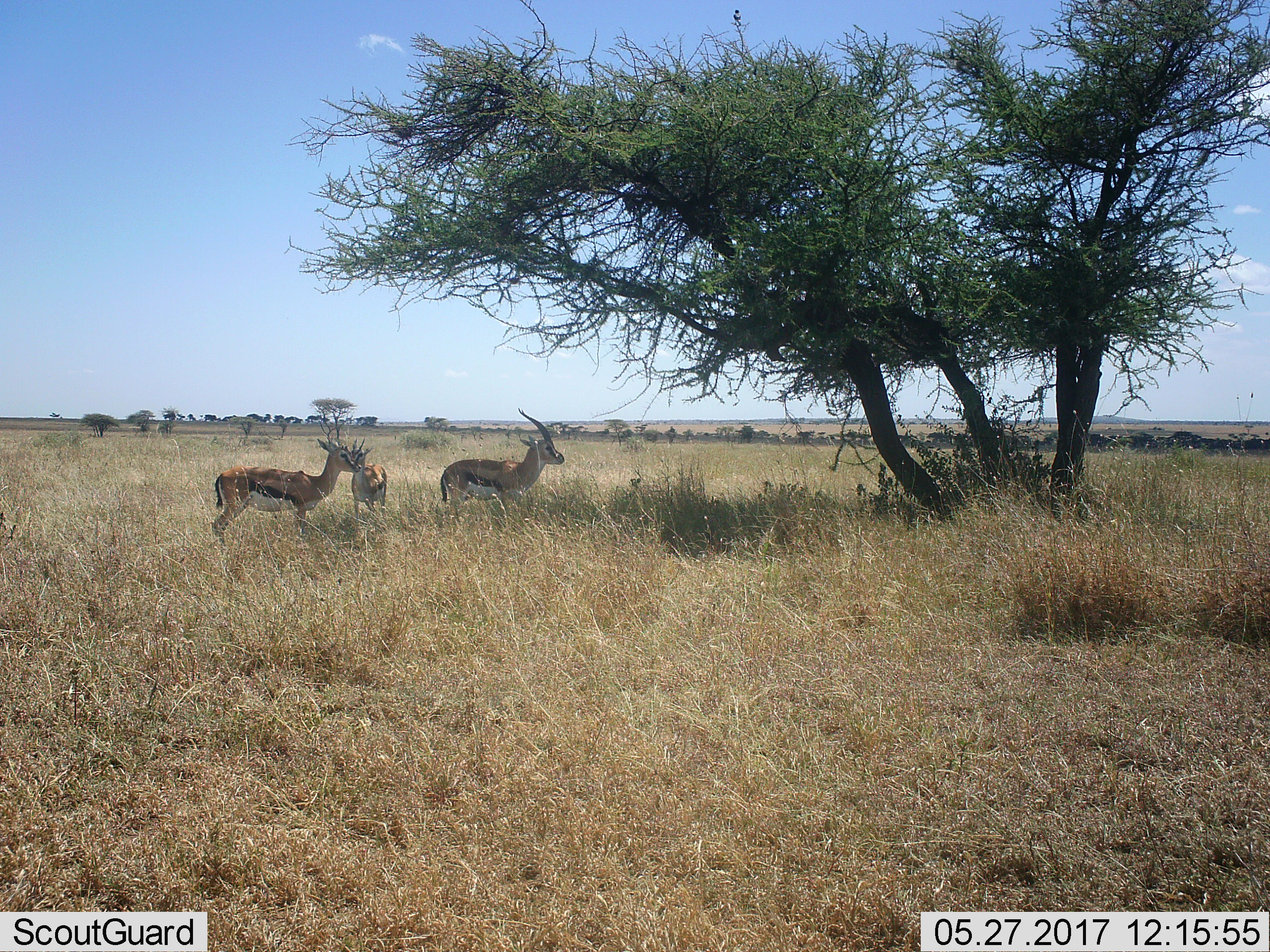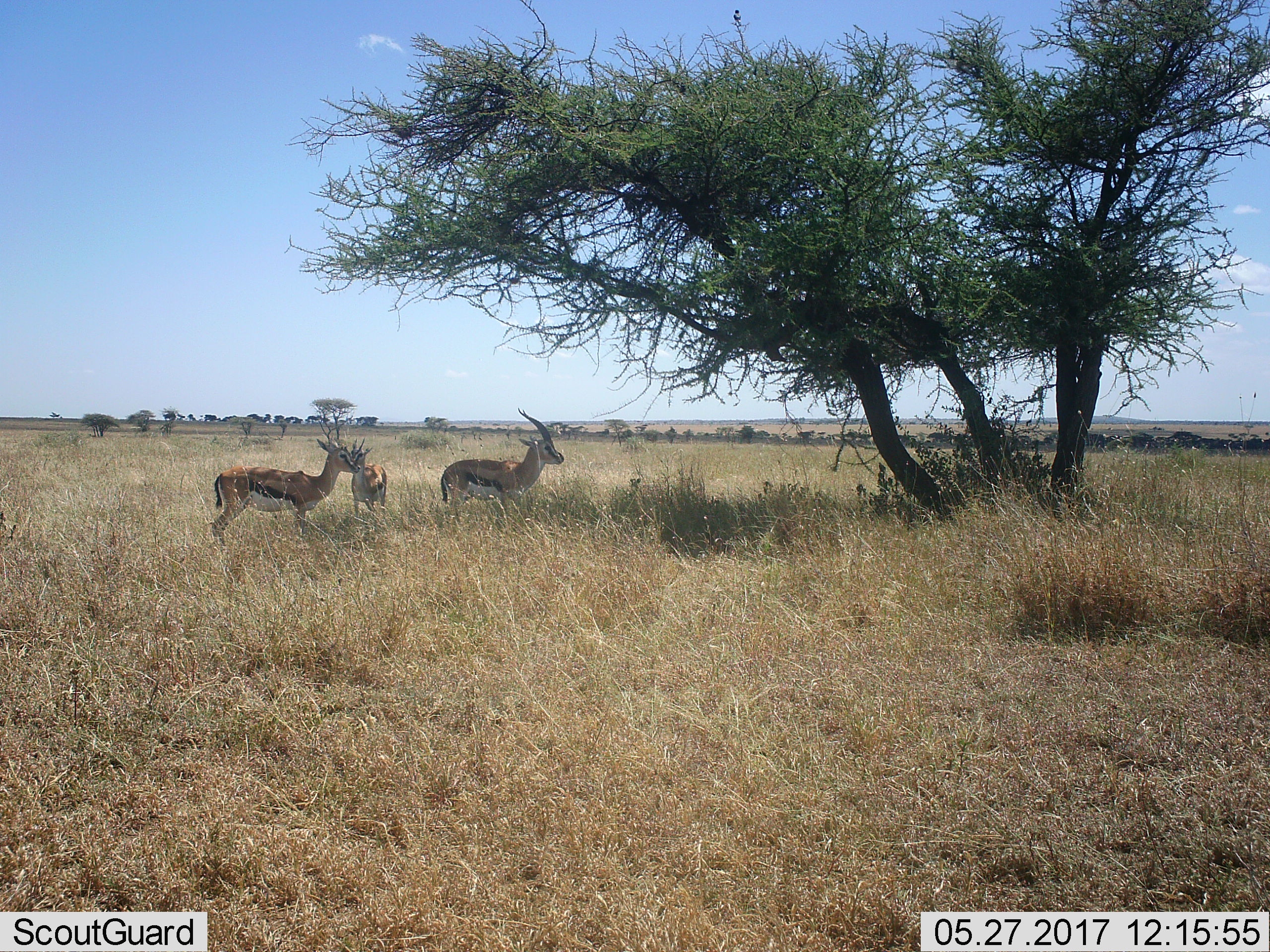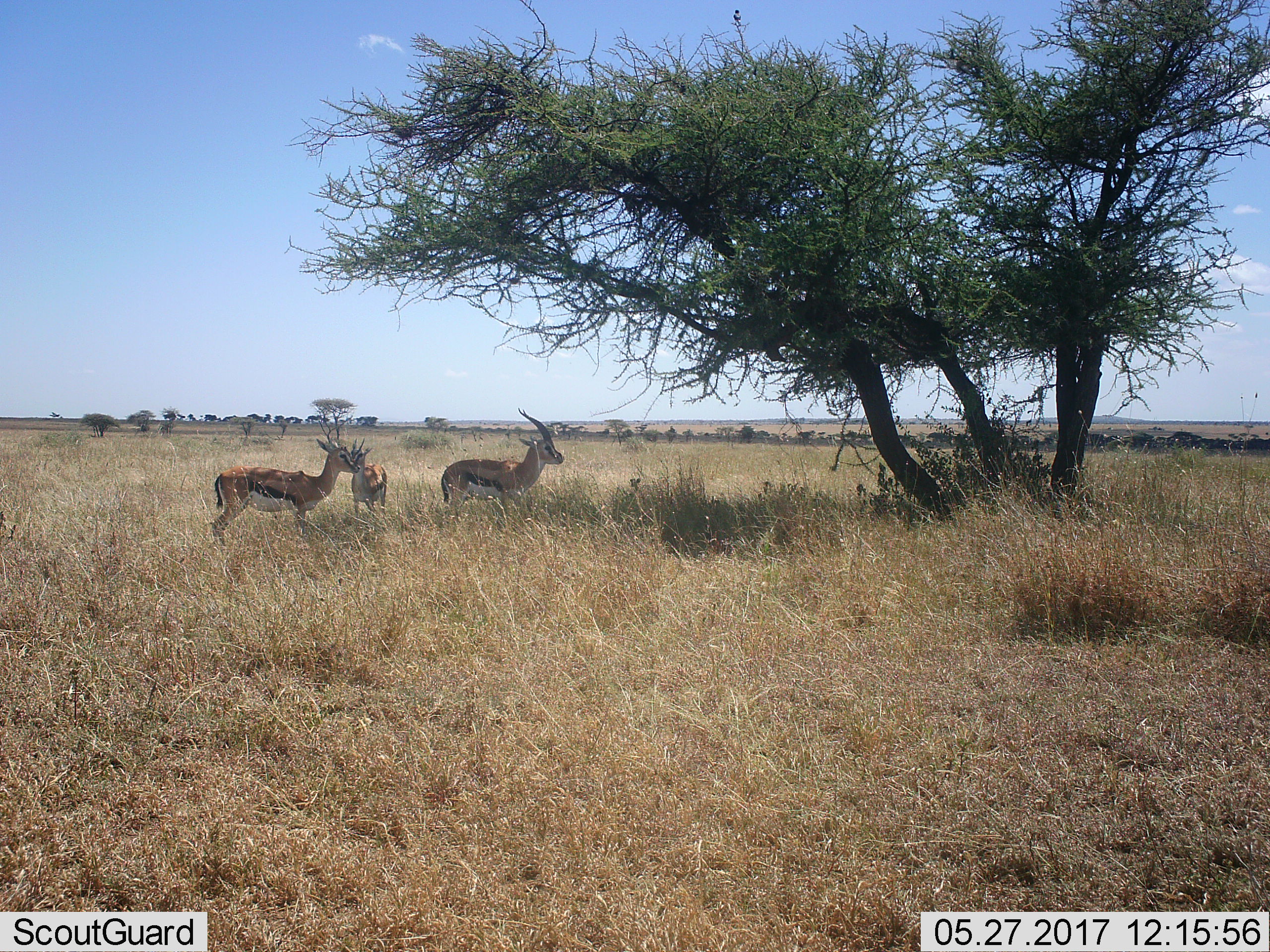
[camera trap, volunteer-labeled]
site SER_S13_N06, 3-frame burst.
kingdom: Animalia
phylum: Chordata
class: Mammalia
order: Artiodactyla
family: Bovidae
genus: Eudorcas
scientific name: Eudorcas thomsonii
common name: thomson's gazelle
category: gazellethomsons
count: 3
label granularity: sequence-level